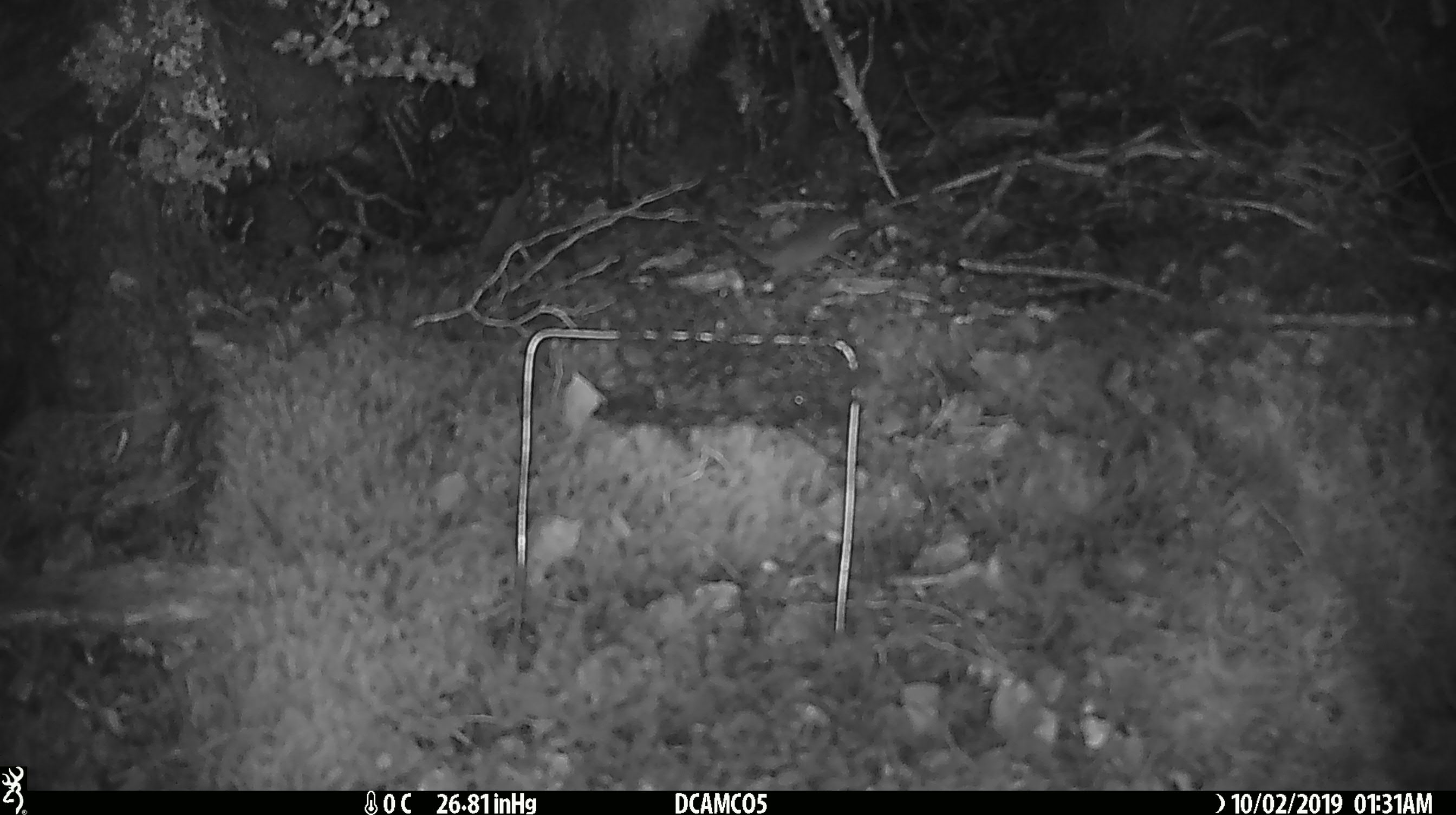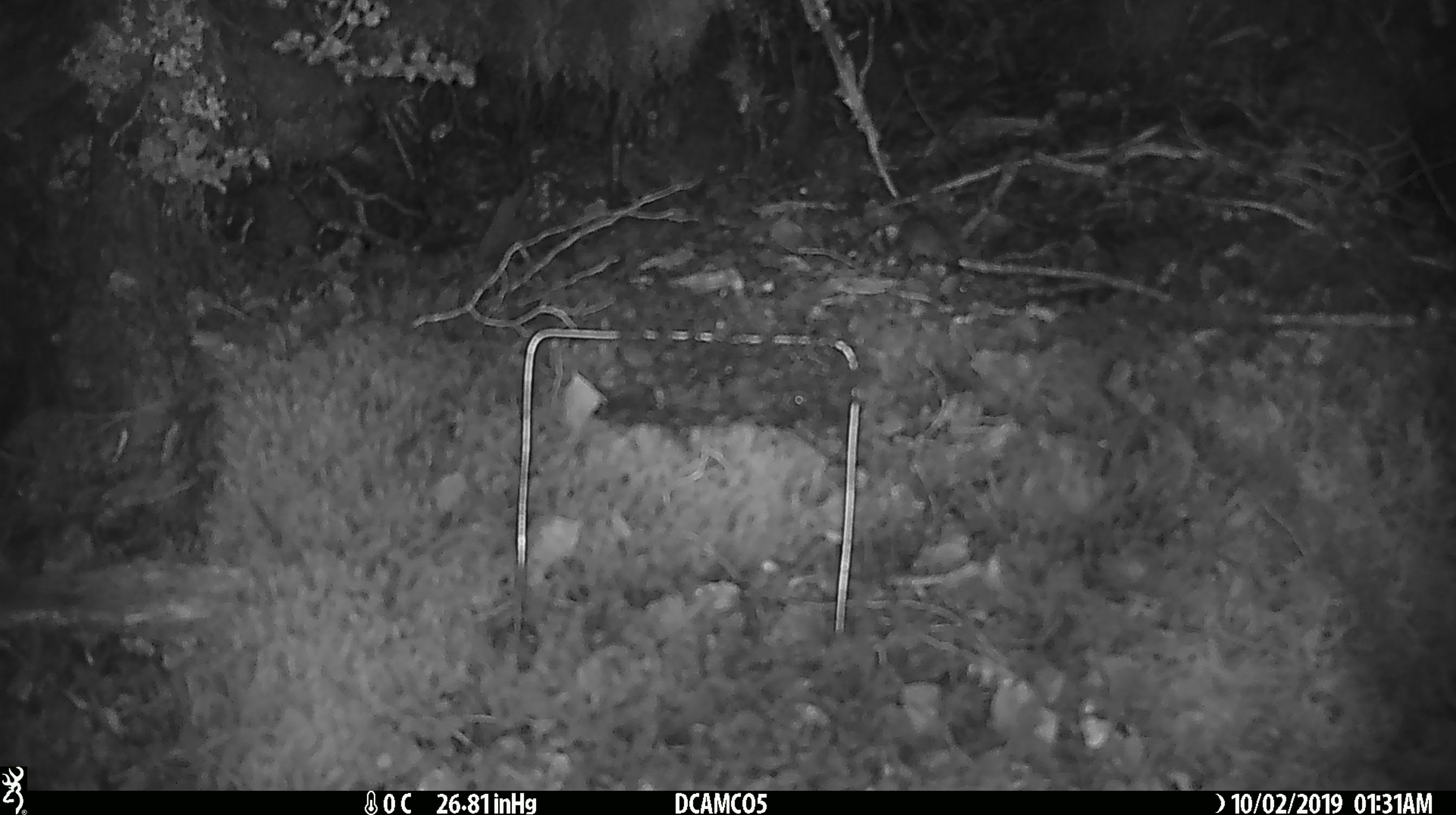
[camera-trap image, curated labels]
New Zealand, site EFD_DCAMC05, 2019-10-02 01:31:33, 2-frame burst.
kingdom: Animalia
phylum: Chordata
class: Mammalia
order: Rodentia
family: Muridae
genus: Mus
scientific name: Mus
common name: mouse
Mouse (Mus).